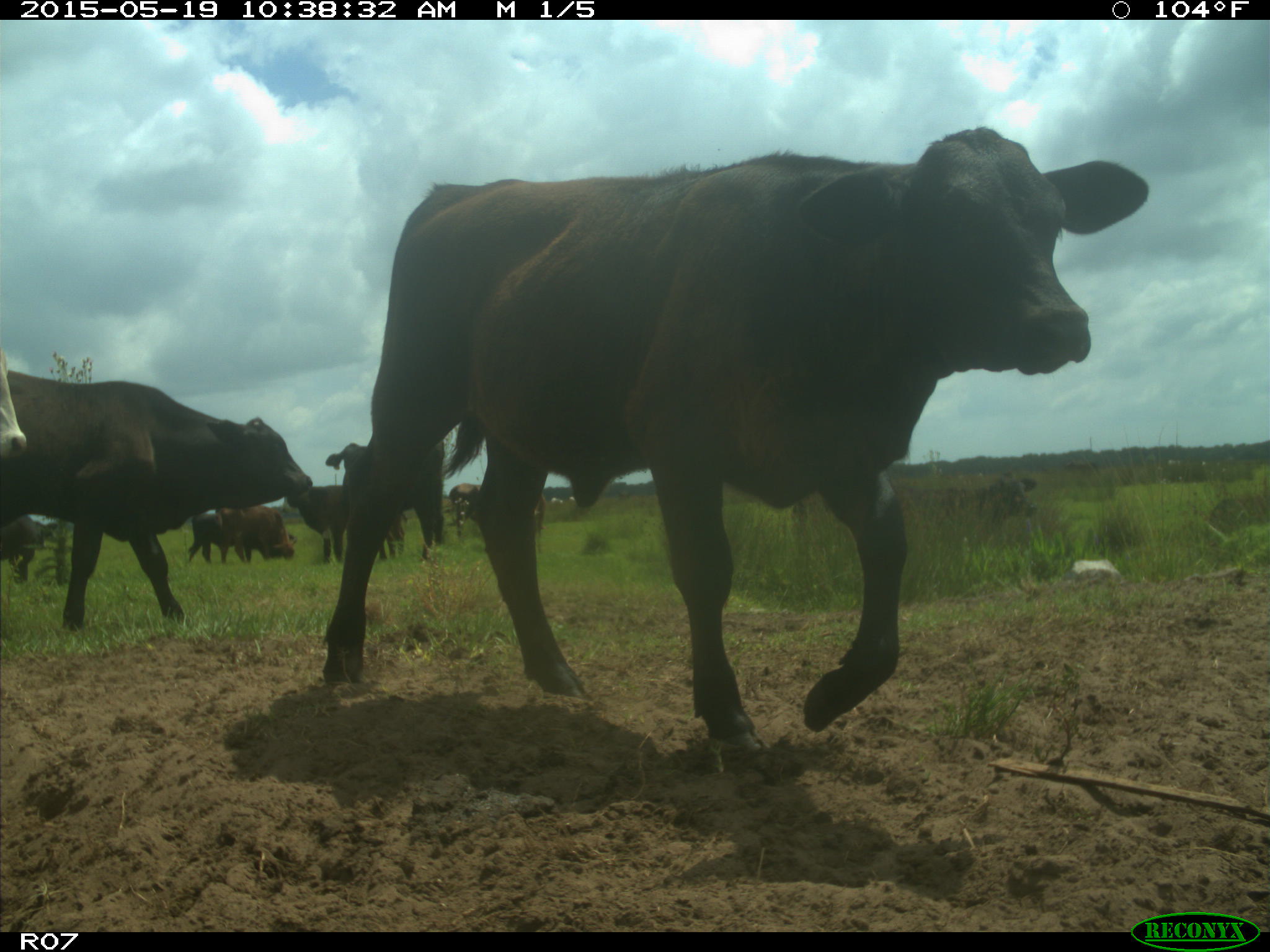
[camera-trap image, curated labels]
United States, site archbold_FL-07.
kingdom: Animalia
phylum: Chordata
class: Mammalia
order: Artiodactyla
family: Bovidae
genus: Bos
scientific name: Bos taurus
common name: domestic cow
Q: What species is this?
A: Bos taurus (domestic cow).